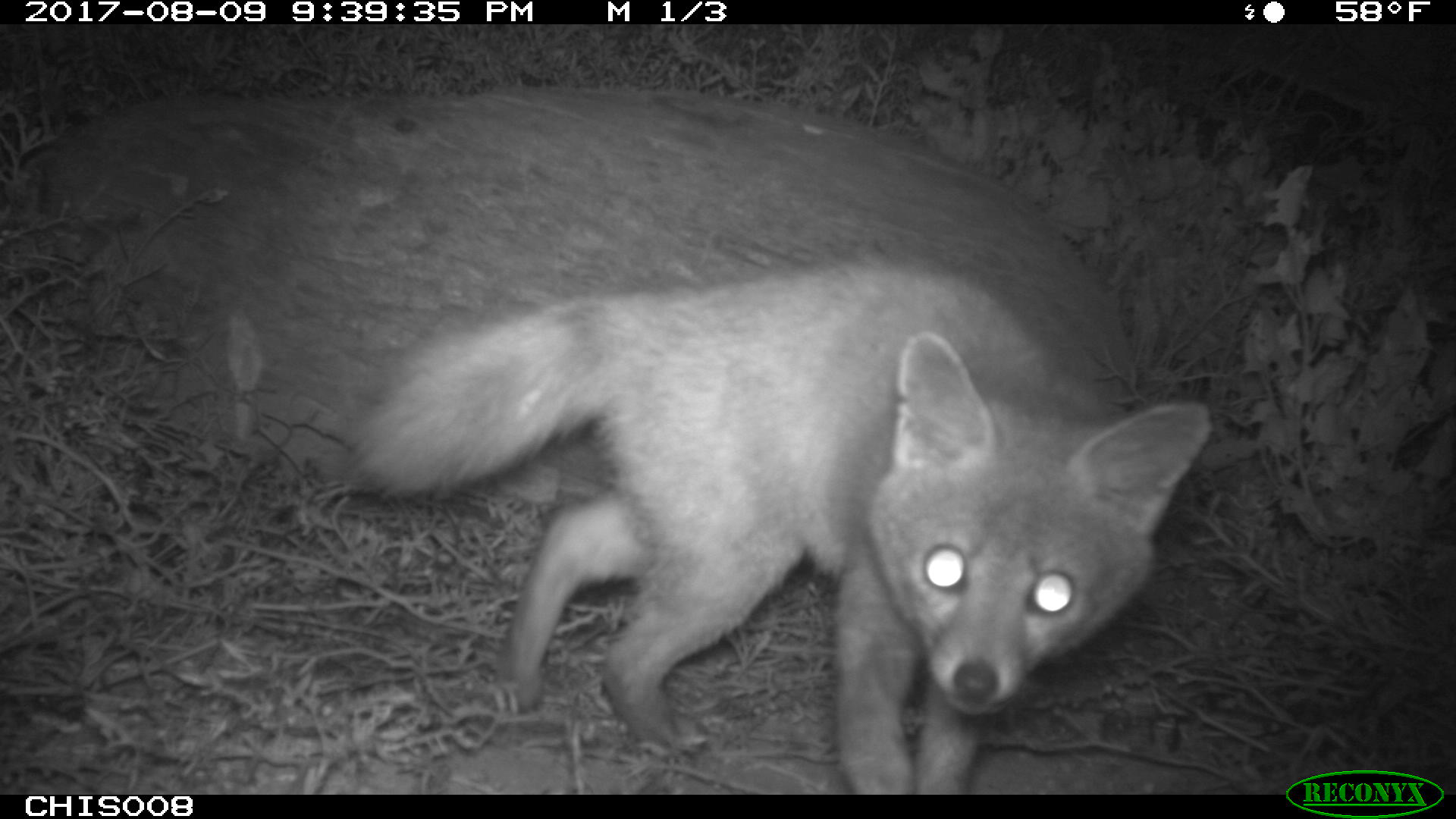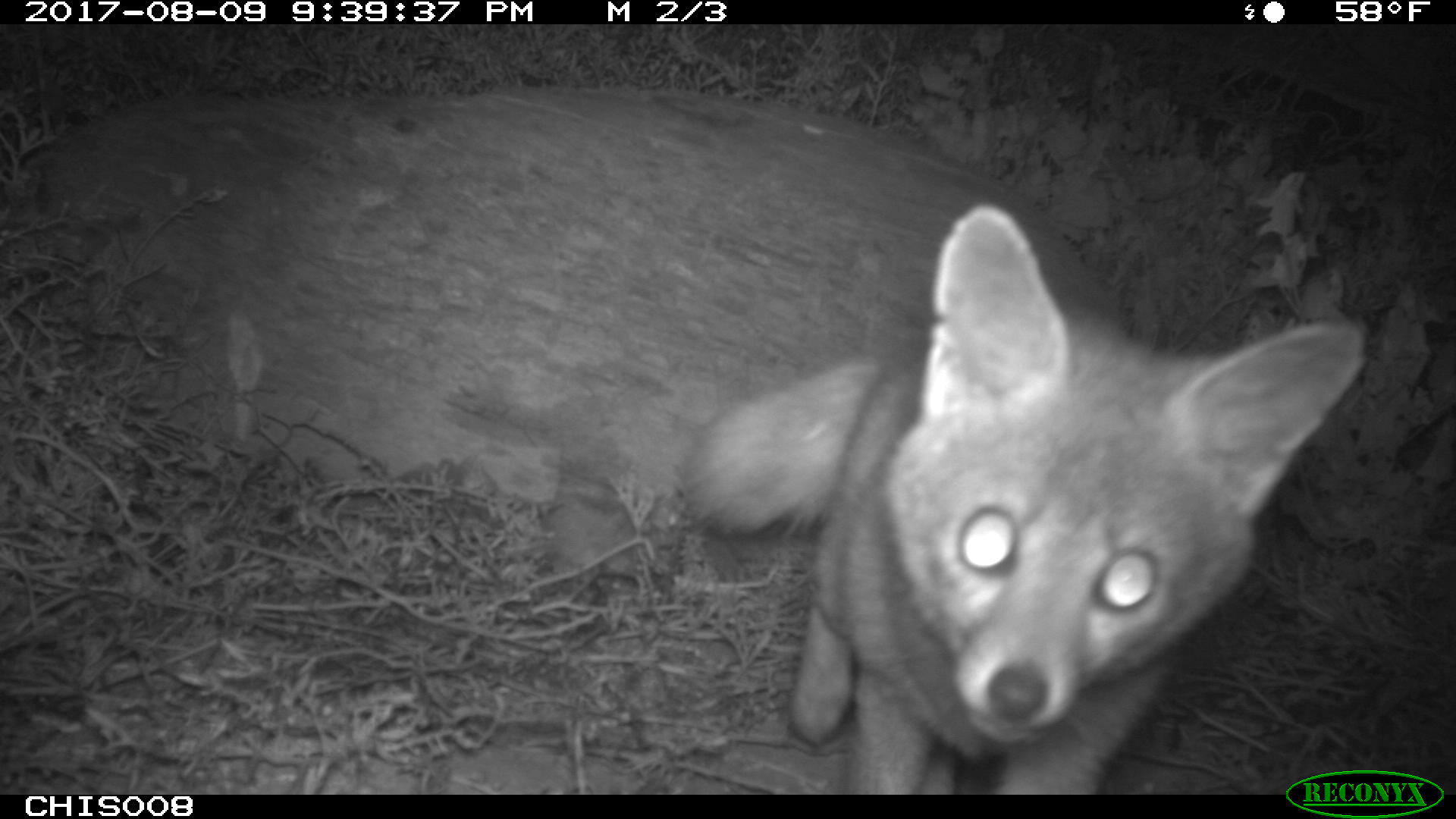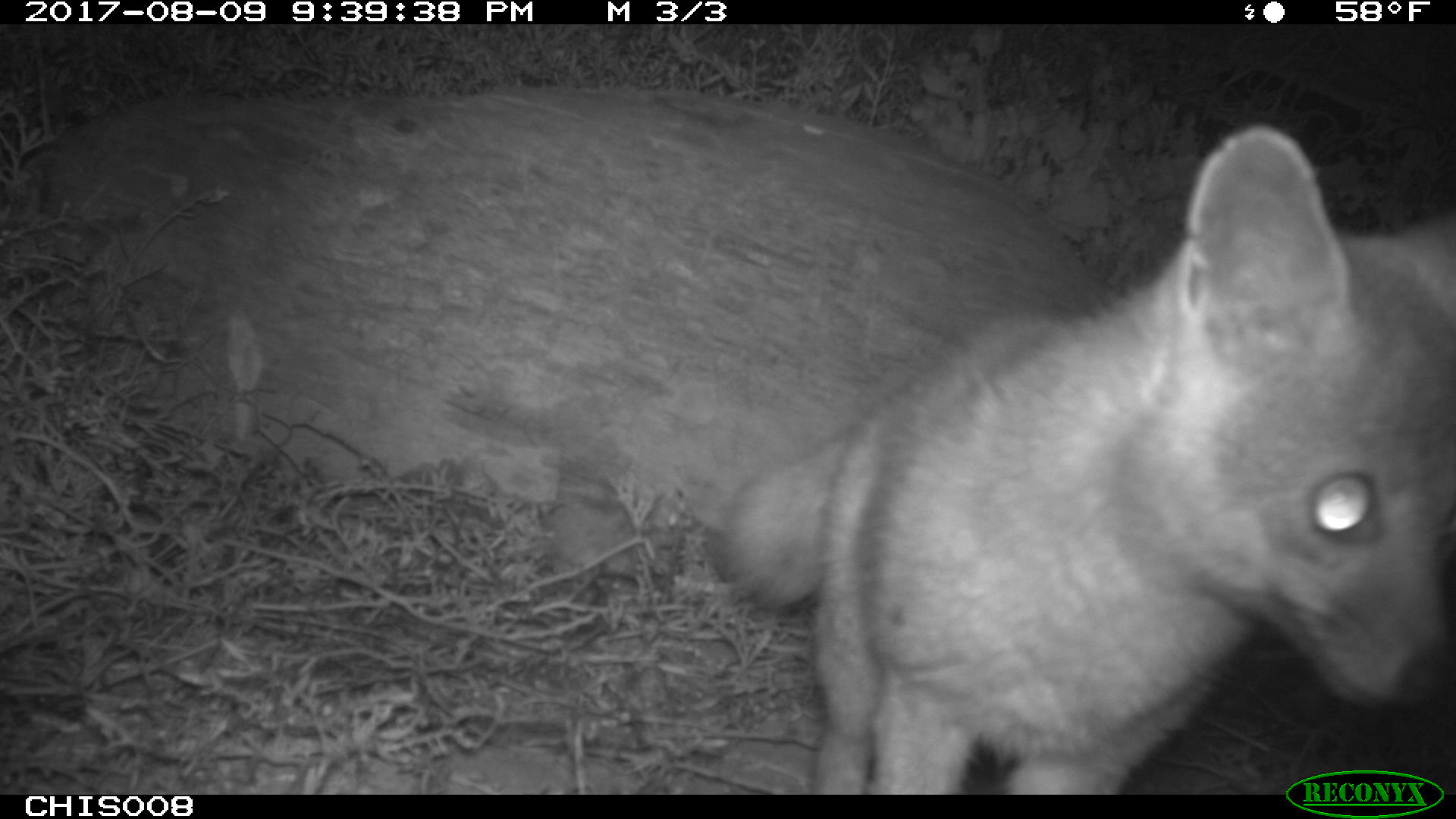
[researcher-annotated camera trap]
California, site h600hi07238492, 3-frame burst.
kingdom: Animalia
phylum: Chordata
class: Mammalia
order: Carnivora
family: Canidae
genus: Urocyon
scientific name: Urocyon littoralis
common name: island fox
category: fox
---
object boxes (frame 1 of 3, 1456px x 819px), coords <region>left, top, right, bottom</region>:
fox: <region>346, 253, 1213, 791</region>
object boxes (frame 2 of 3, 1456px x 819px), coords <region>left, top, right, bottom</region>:
fox: <region>681, 203, 1363, 792</region>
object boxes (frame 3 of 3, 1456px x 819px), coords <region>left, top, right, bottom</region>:
fox: <region>715, 121, 1455, 794</region>